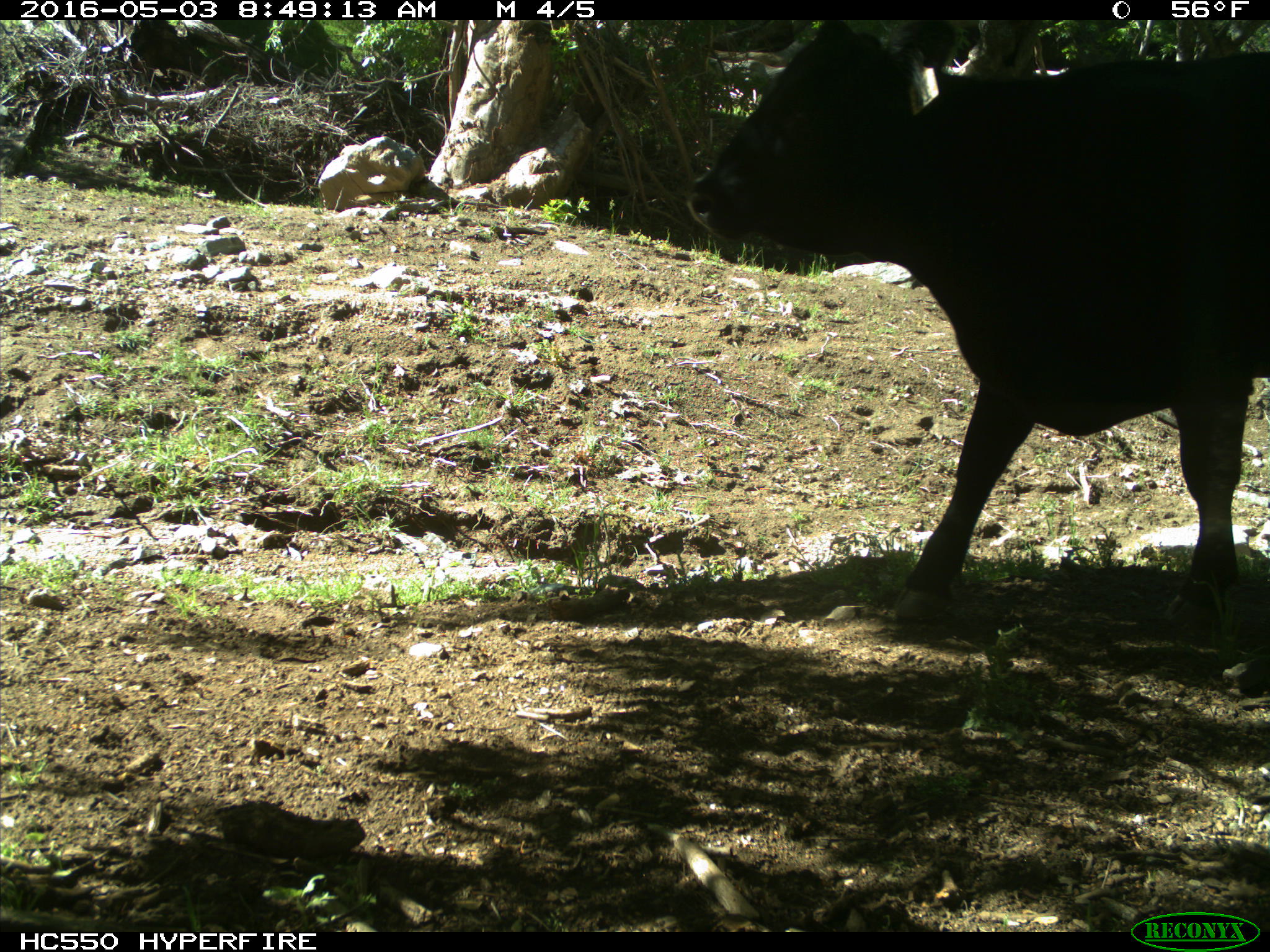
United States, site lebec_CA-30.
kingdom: Animalia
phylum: Chordata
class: Mammalia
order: Artiodactyla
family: Bovidae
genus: Bos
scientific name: Bos taurus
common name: domestic cow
Bos taurus (domestic cow).